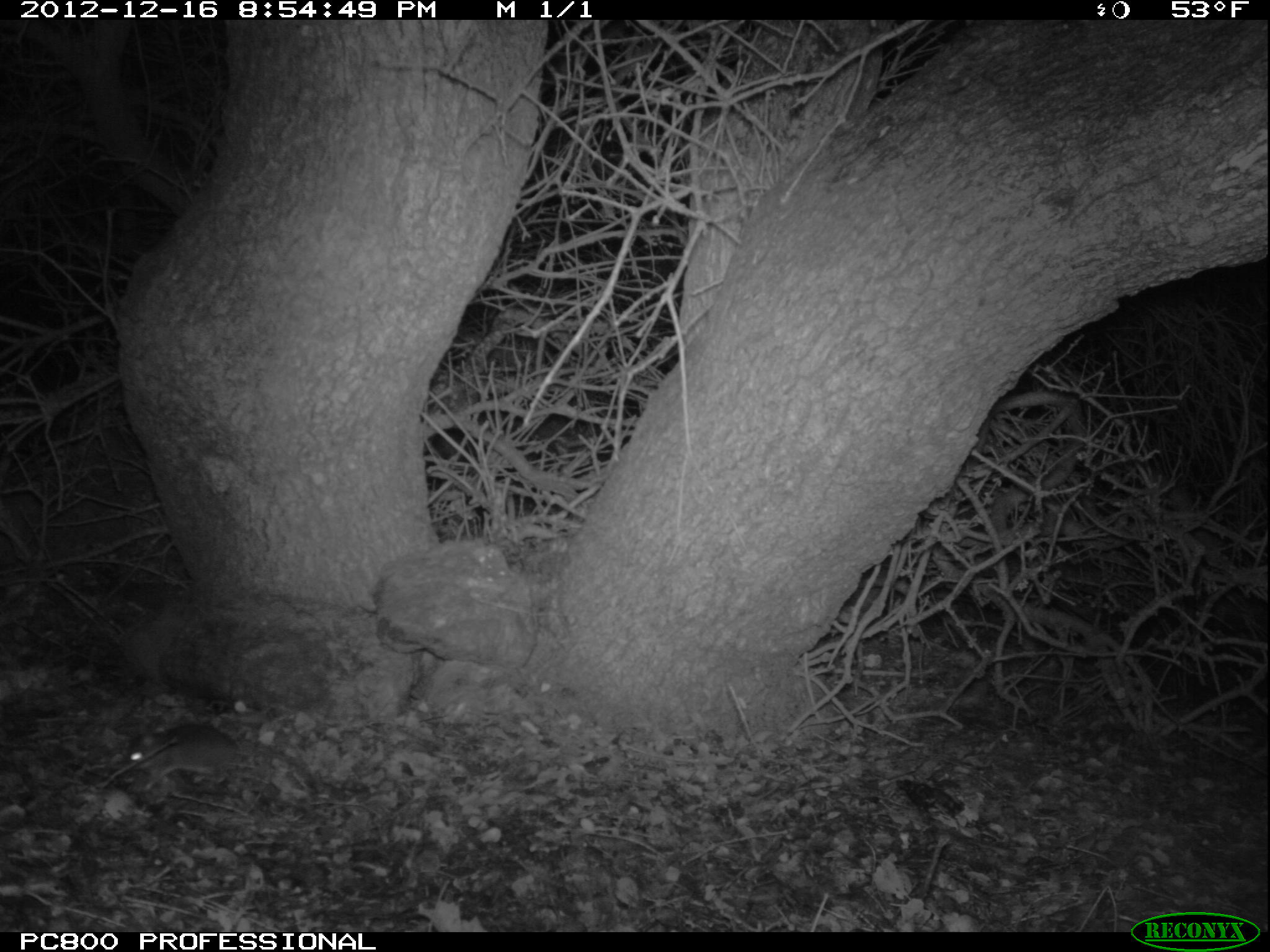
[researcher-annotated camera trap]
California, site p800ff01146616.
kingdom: Animalia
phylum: Chordata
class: Mammalia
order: Rodentia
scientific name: Rodentia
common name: rodent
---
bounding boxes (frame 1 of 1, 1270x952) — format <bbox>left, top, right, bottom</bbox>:
rodent: <bbox>118, 720, 322, 795</bbox>